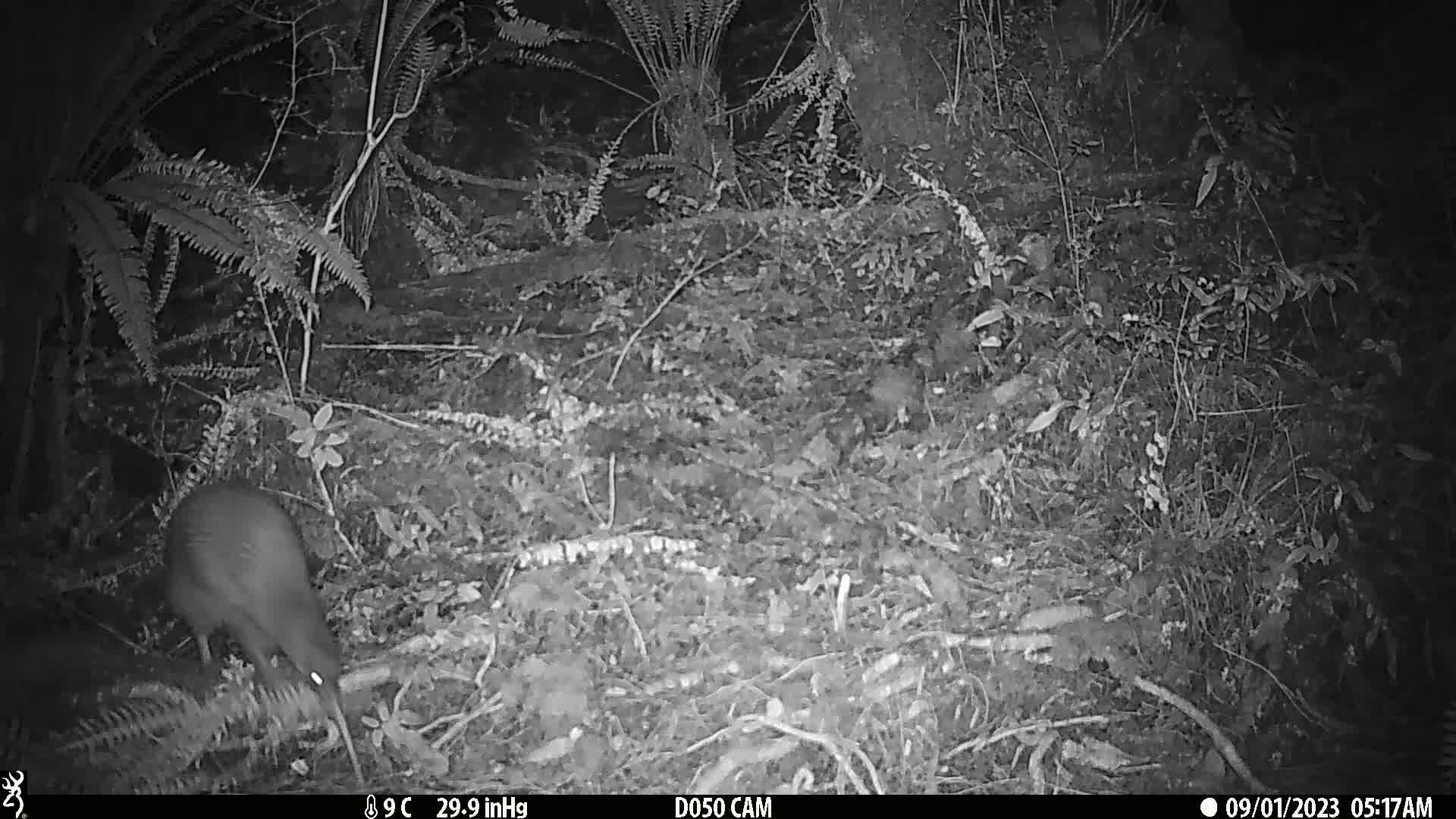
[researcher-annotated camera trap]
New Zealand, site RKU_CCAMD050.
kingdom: Animalia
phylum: Chordata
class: Aves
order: Apterygiformes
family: Apterygidae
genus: Apteryx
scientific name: Apteryx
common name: kiwi